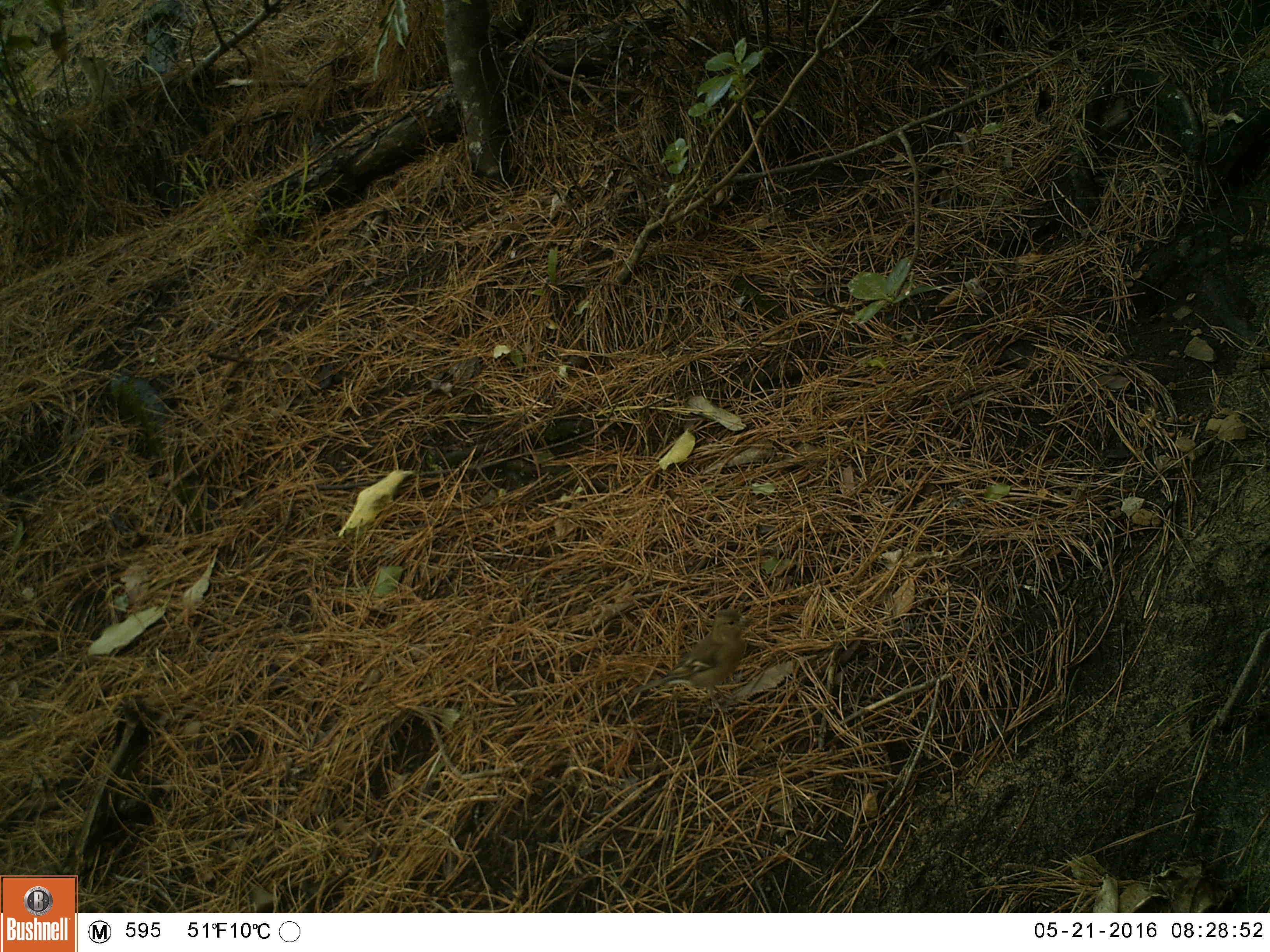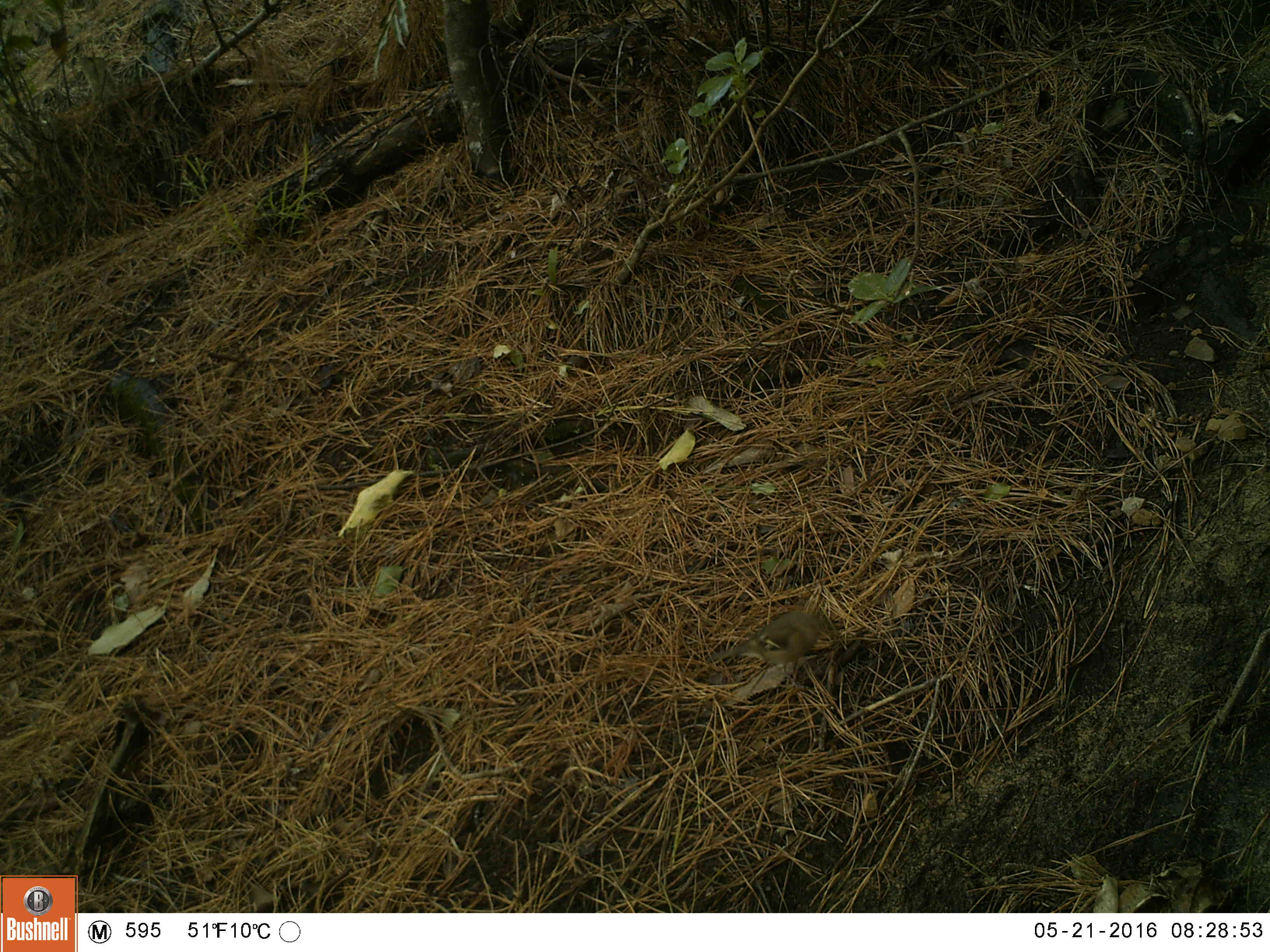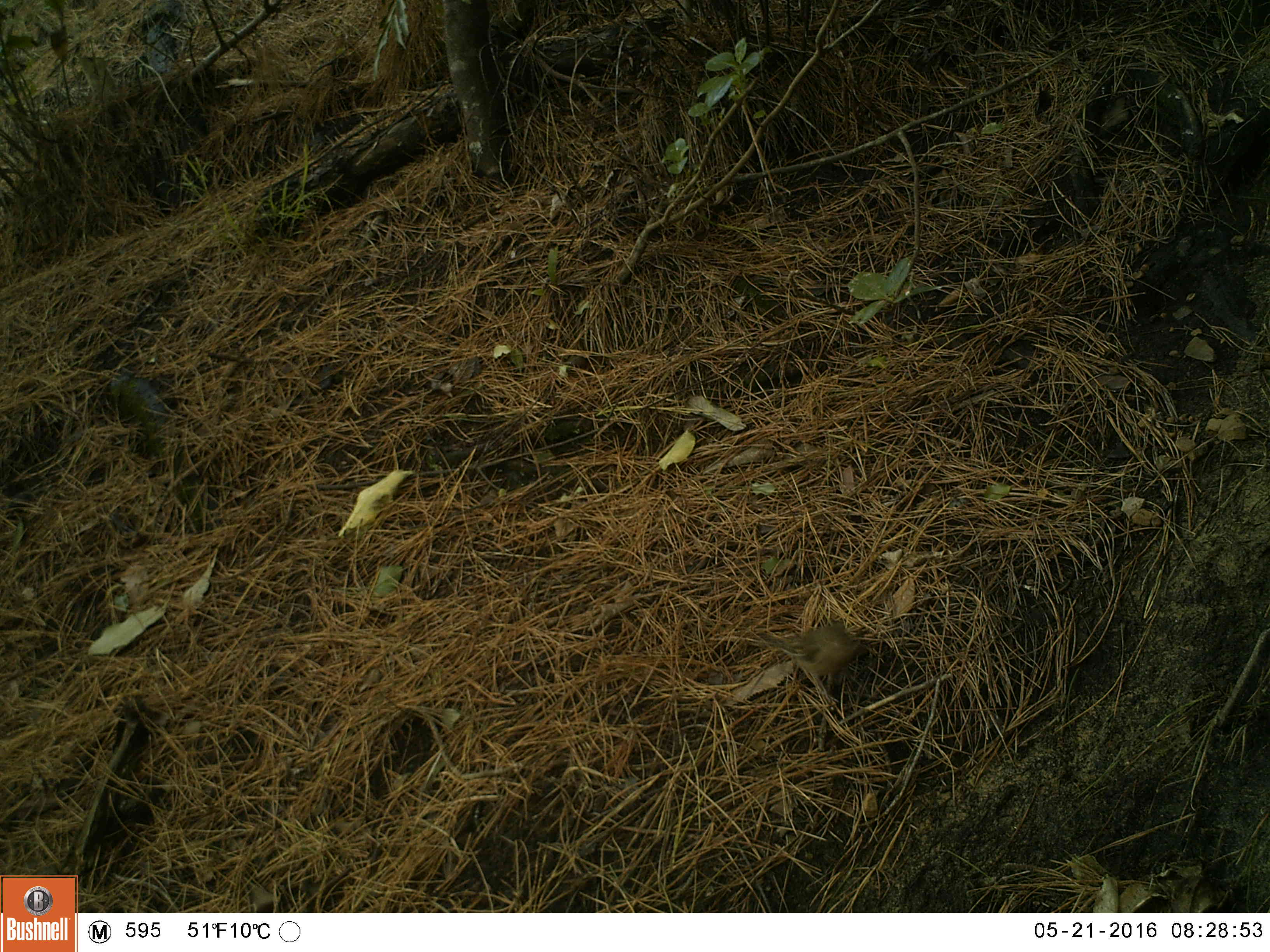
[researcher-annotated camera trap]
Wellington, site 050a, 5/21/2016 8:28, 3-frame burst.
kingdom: Animalia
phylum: Chordata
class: Aves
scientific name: Aves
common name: bird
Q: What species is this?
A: Bird (Aves).